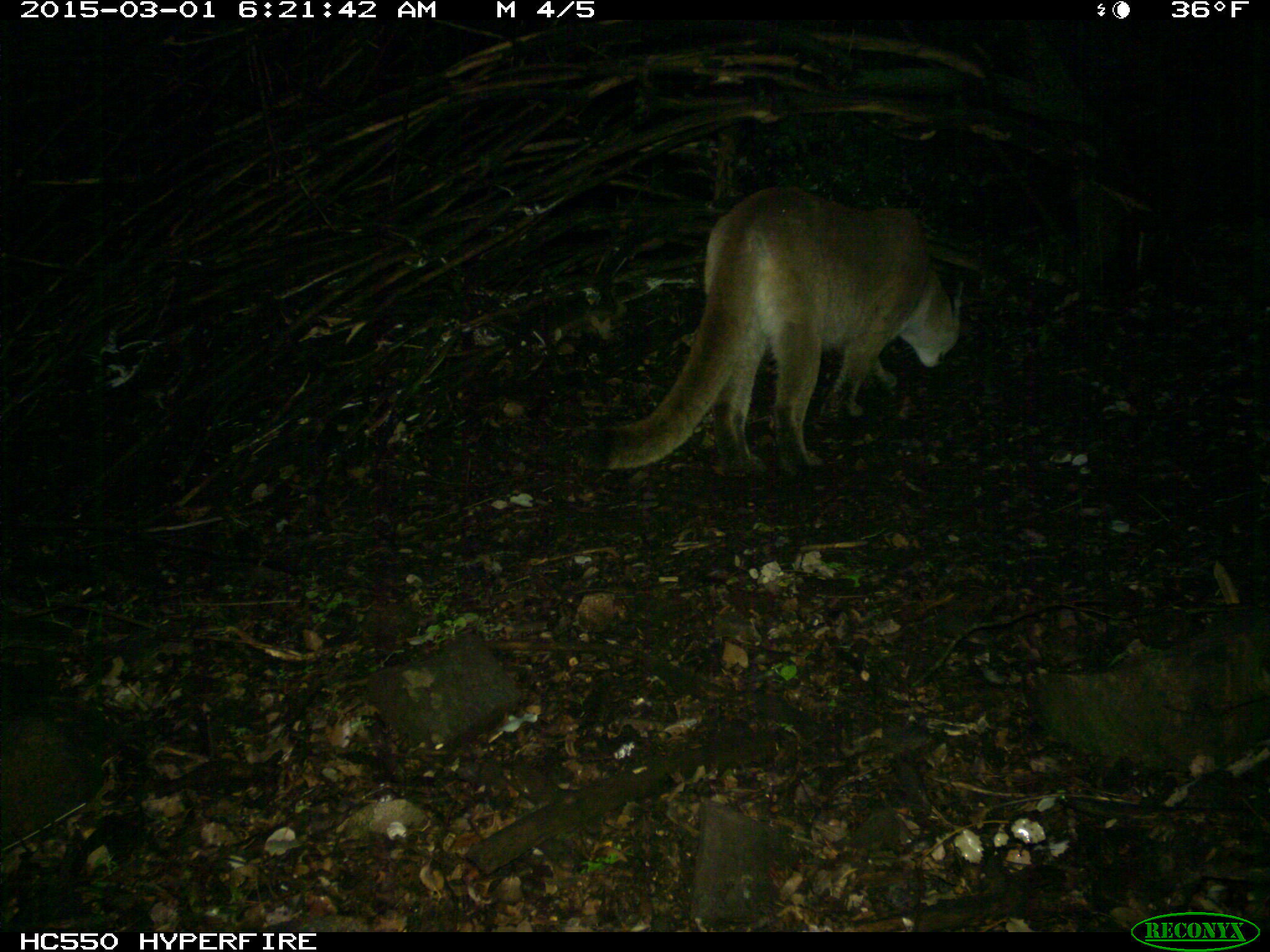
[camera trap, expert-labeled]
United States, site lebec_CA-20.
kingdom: Animalia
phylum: Chordata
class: Mammalia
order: Carnivora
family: Felidae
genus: Puma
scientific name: Puma concolor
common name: mountain lion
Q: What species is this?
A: Puma concolor (mountain lion).